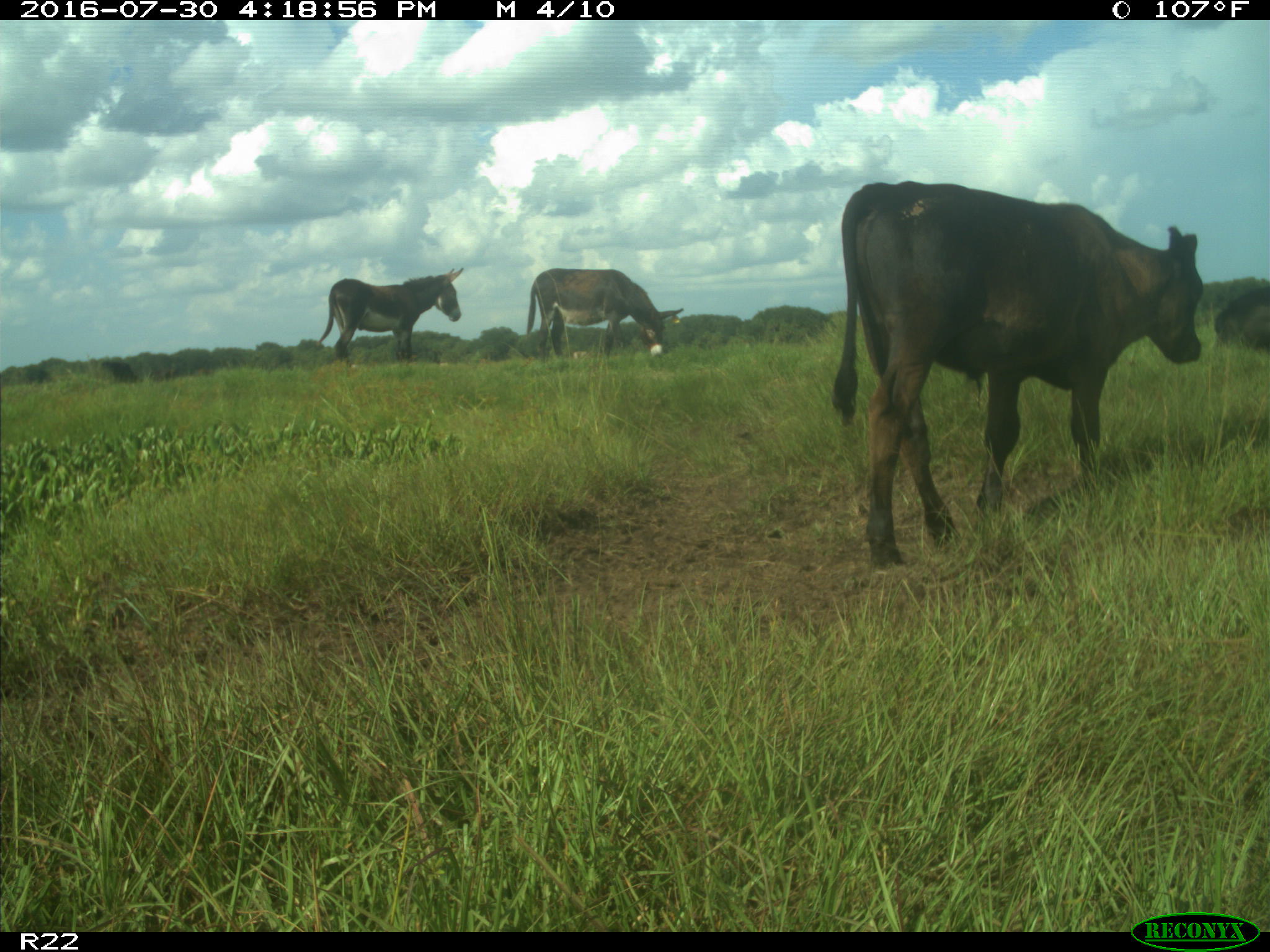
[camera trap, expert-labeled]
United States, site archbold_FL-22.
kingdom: Animalia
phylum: Chordata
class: Mammalia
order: Artiodactyla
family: Bovidae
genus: Bos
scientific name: Bos taurus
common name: domestic cow